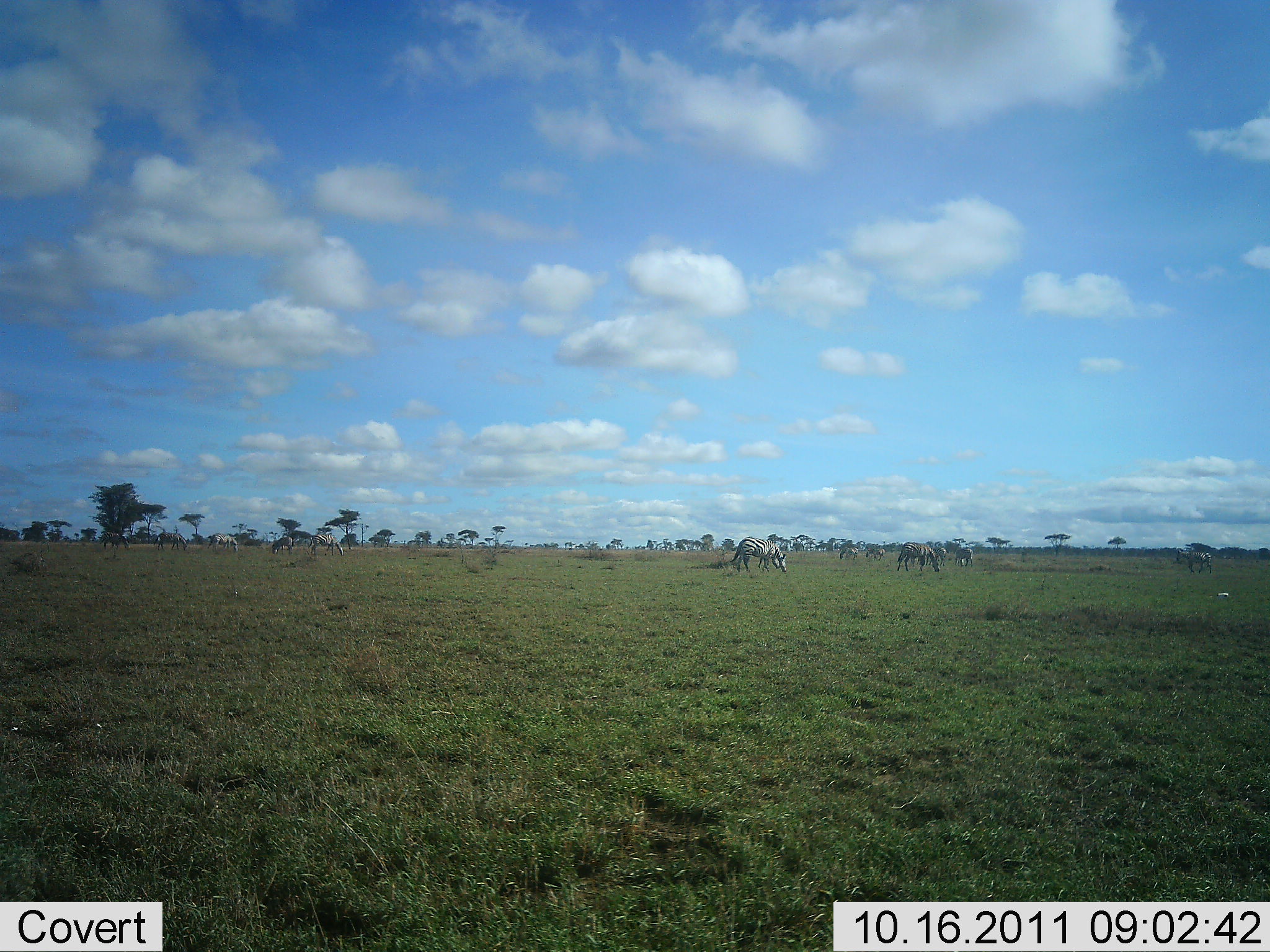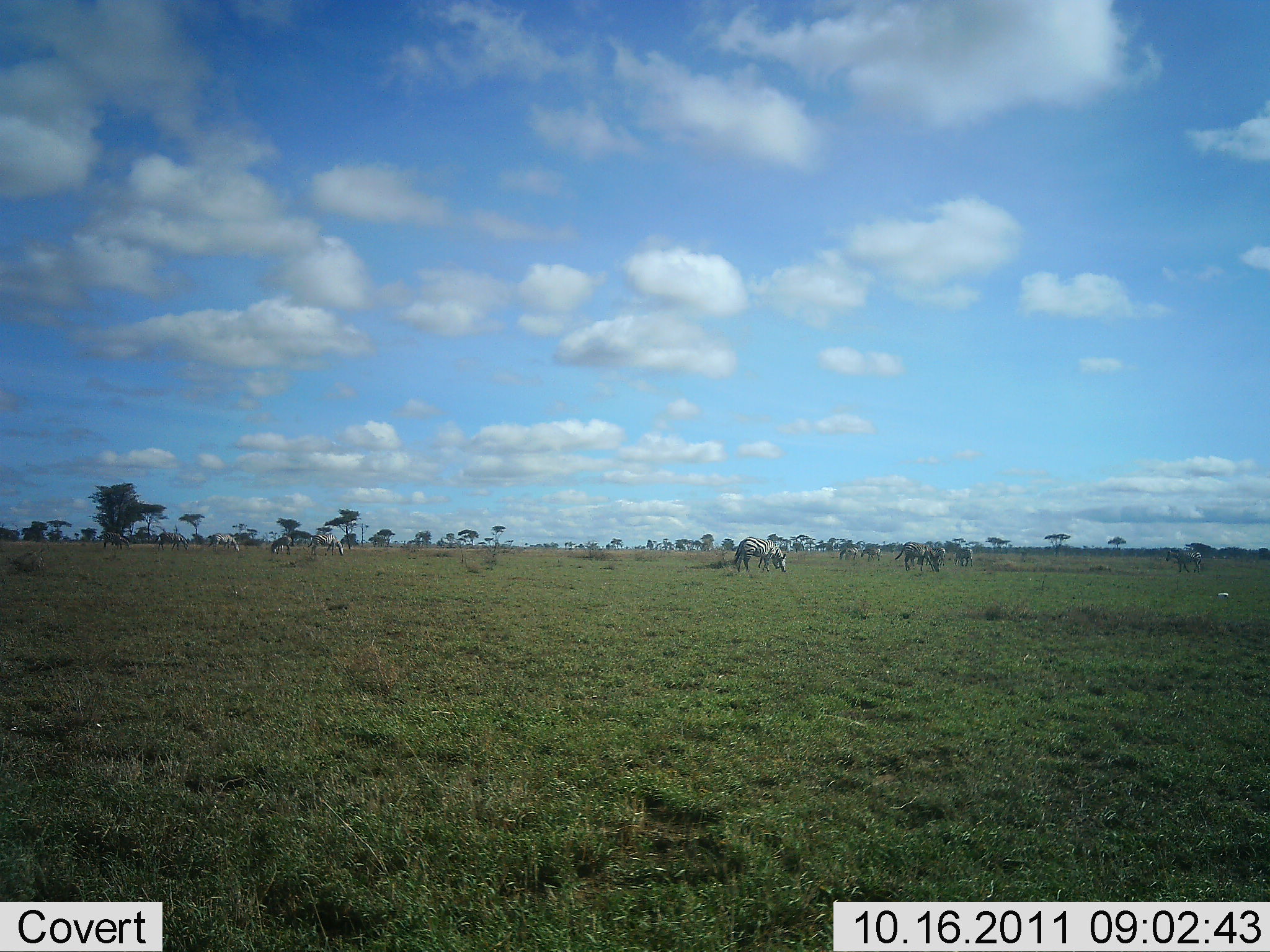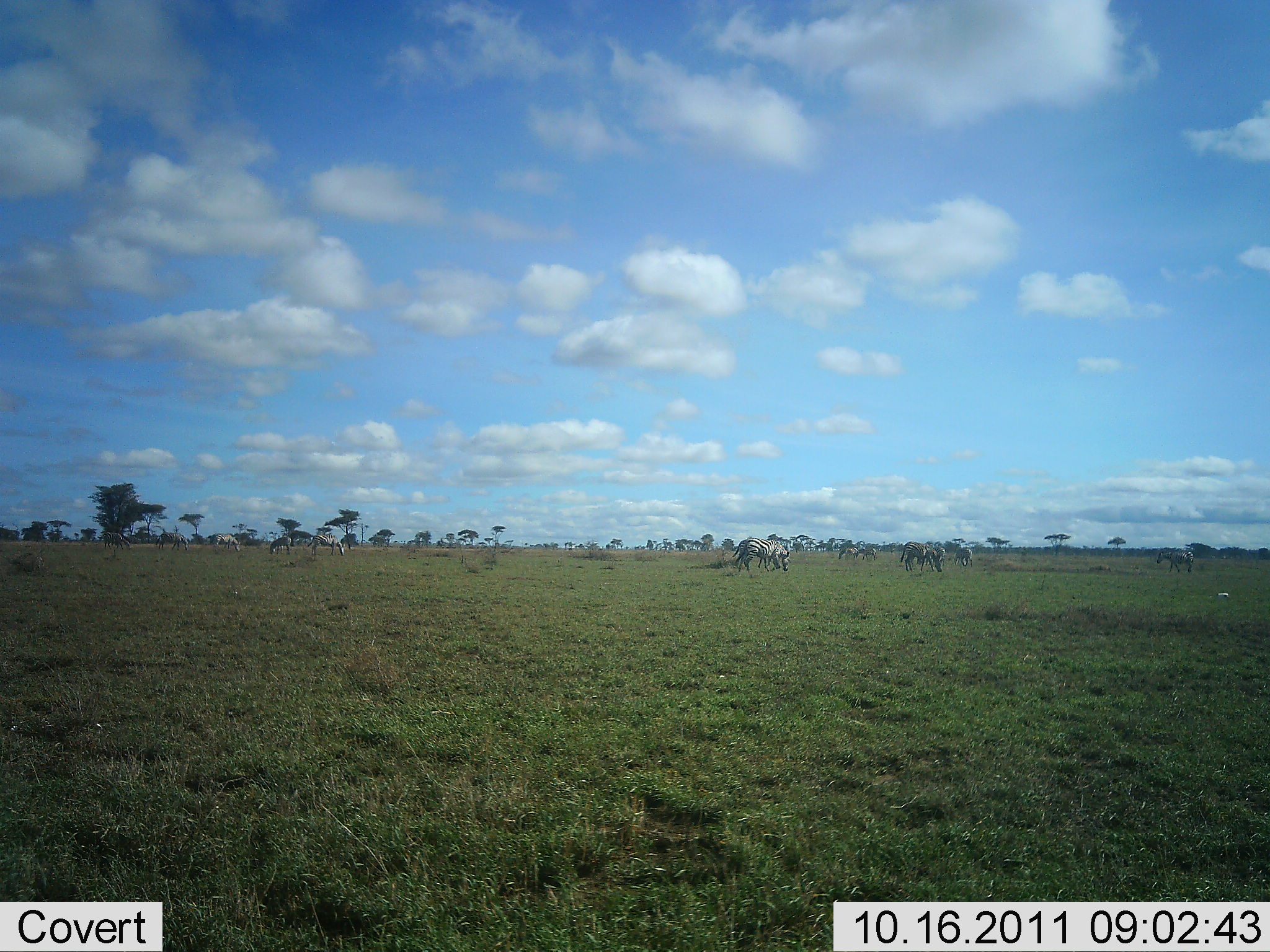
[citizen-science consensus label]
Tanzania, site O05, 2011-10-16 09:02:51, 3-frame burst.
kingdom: Animalia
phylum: Chordata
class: Mammalia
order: Perissodactyla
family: Equidae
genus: Equus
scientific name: Equus quagga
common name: plains zebra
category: zebra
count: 11-50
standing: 27%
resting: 9%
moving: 36%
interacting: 9%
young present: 0%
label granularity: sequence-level